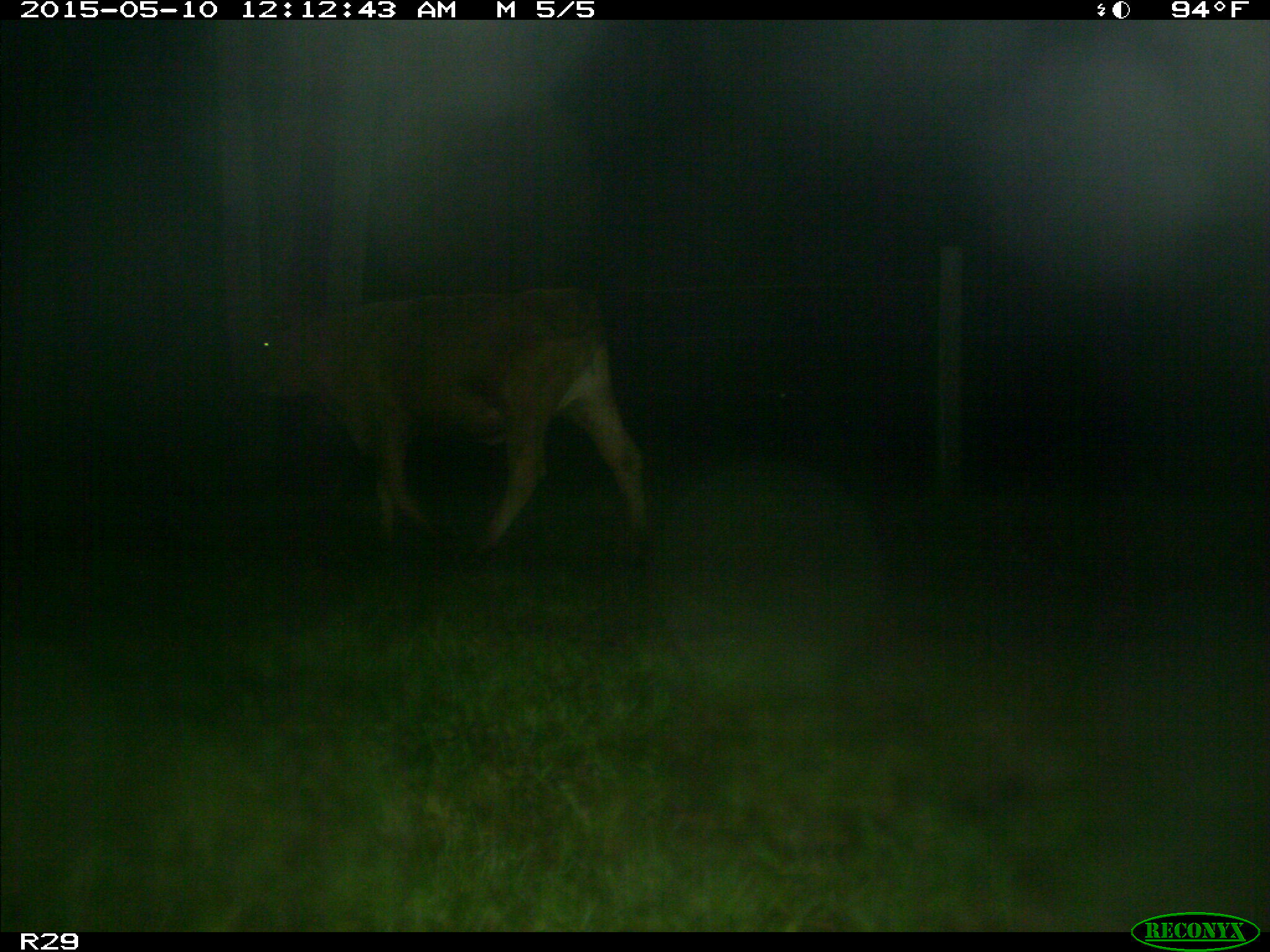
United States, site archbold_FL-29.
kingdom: Animalia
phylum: Chordata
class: Mammalia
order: Artiodactyla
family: Bovidae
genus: Bos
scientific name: Bos taurus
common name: domestic cow